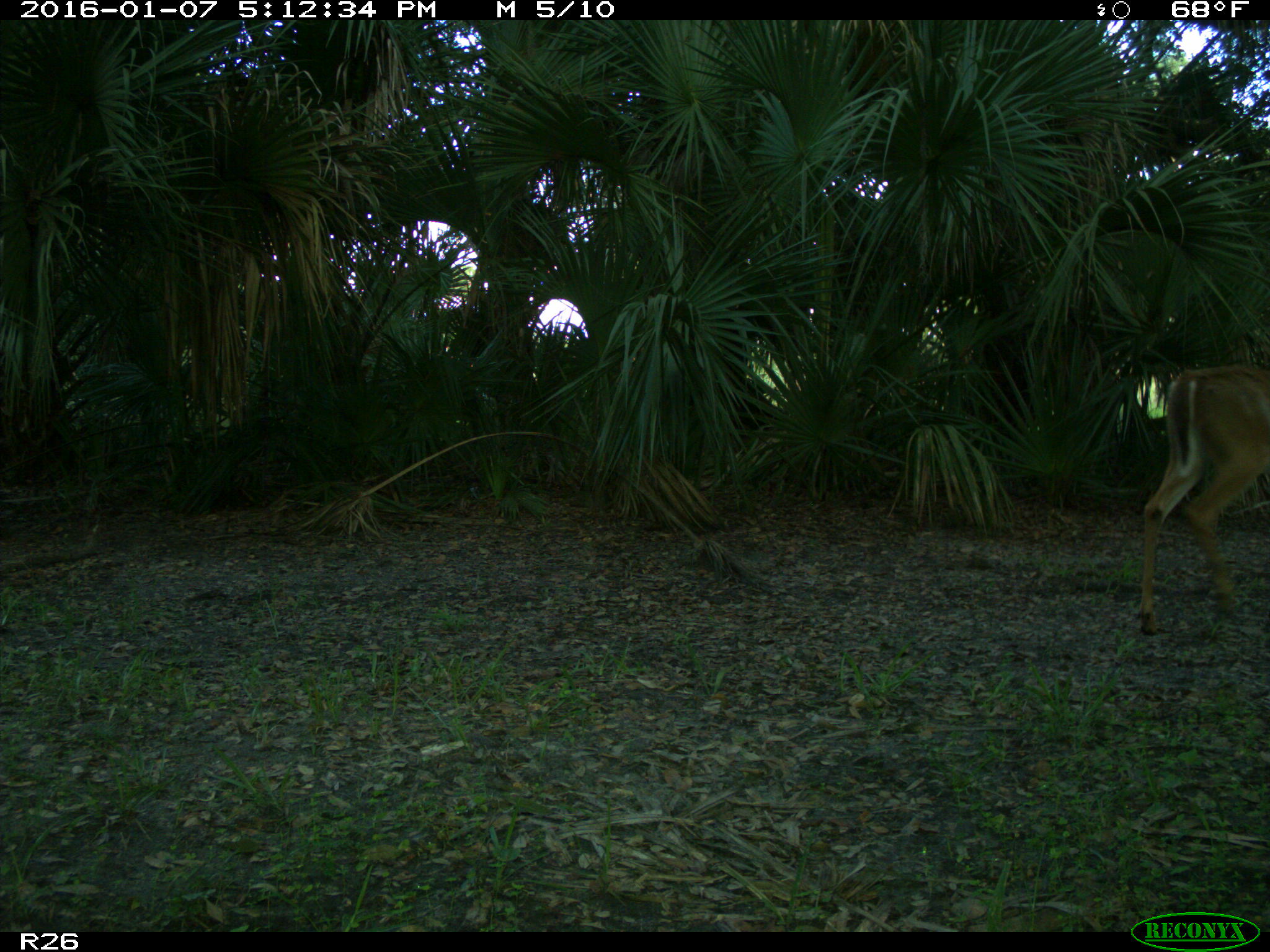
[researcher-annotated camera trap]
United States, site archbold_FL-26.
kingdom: Animalia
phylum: Chordata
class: Mammalia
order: Artiodactyla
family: Cervidae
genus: Odocoileus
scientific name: Odocoileus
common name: deer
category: unidentified deer